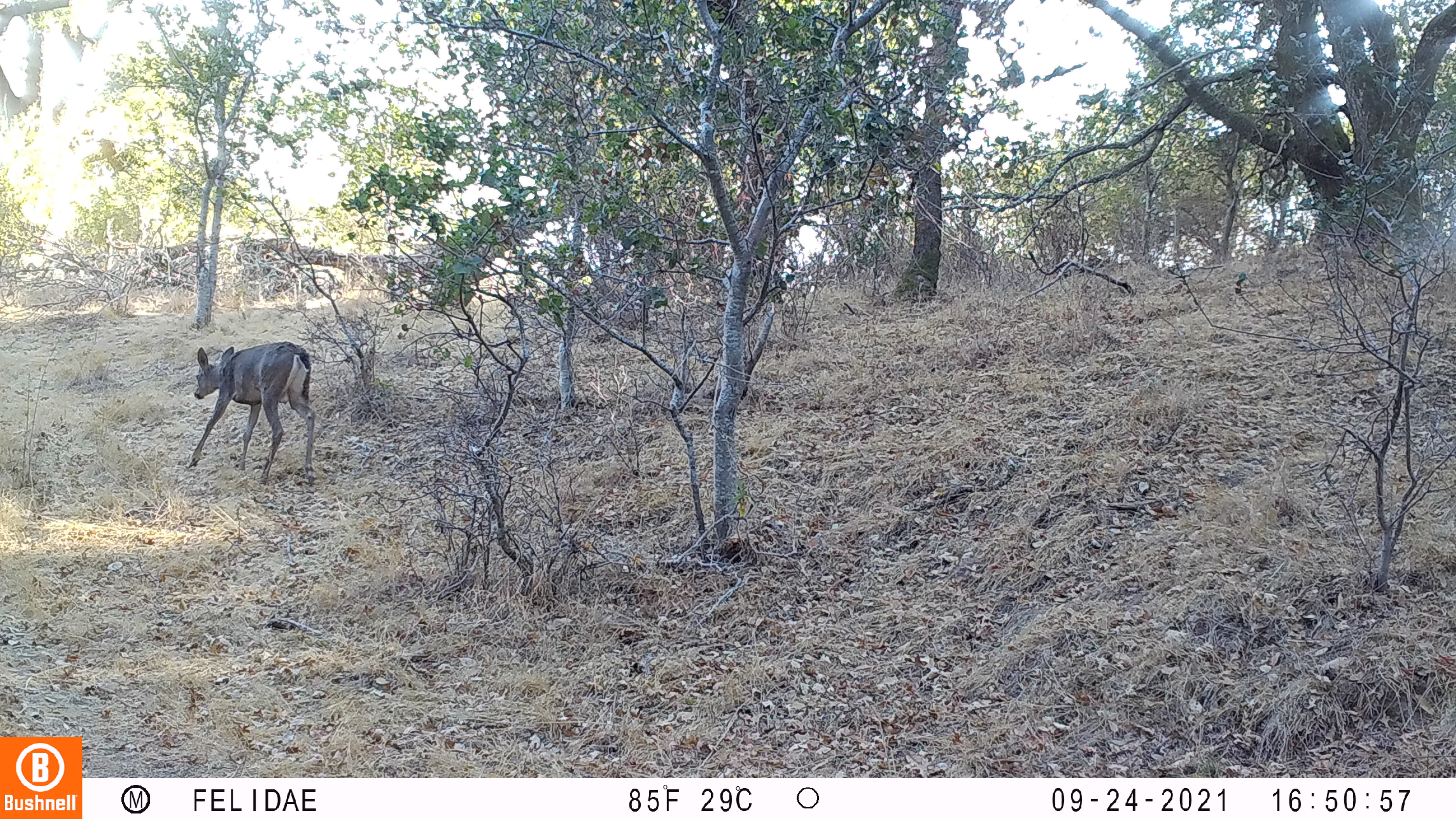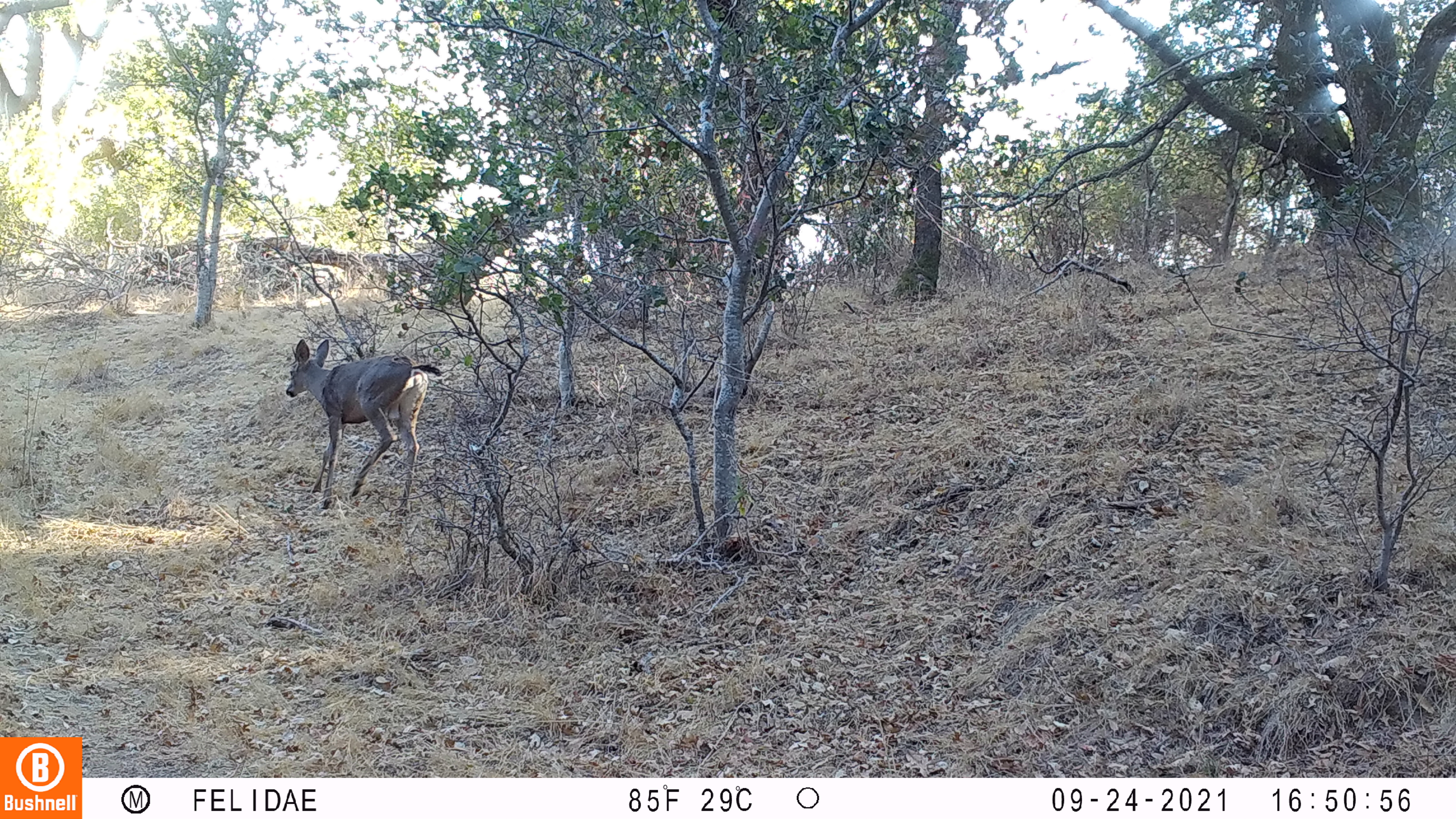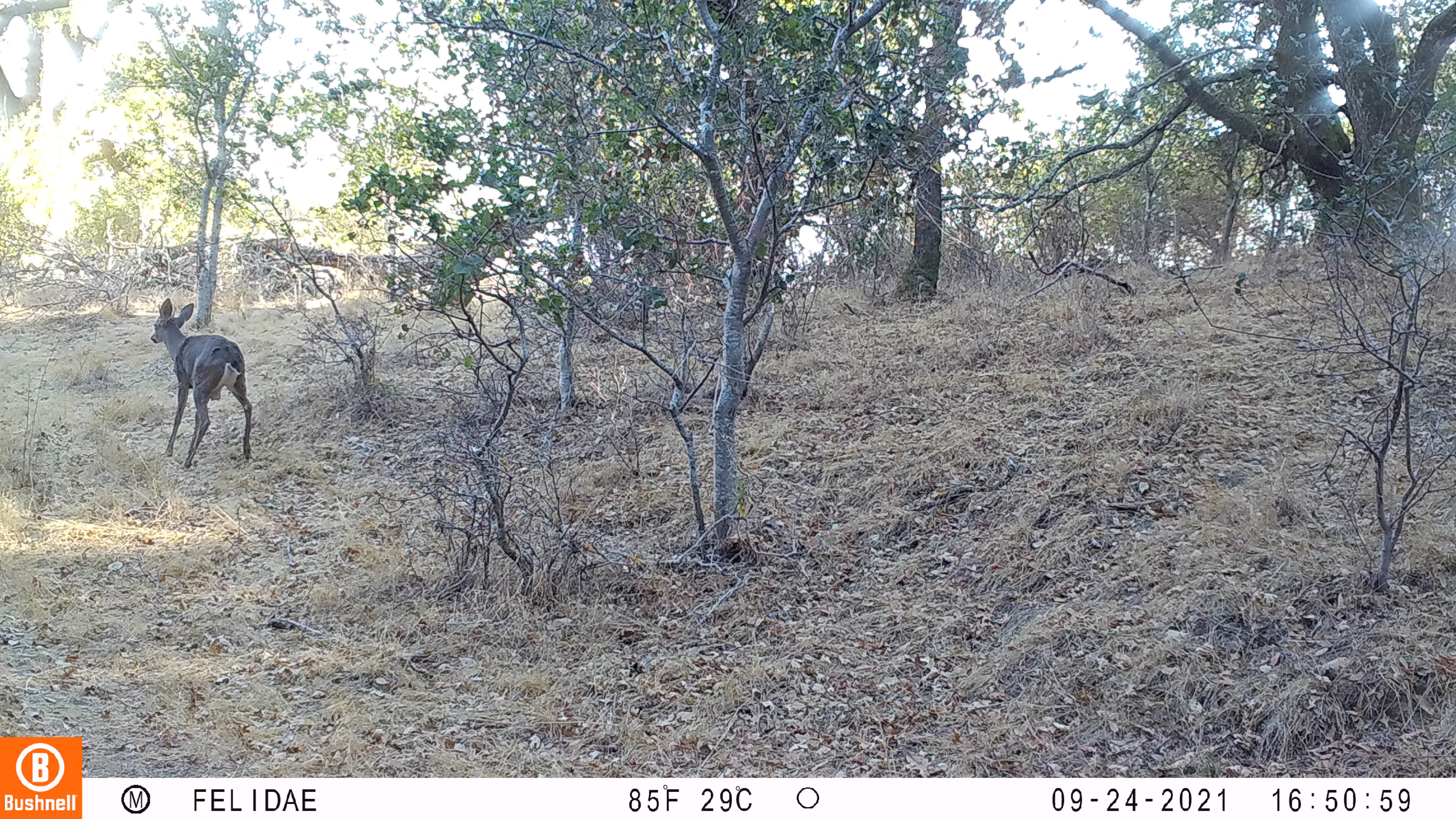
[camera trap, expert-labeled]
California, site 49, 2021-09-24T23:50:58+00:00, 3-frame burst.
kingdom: Animalia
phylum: Chordata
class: Mammalia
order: Artiodactyla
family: Cervidae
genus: Odocoileus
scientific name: Odocoileus hemionus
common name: mule deer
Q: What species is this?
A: Mule deer (Odocoileus hemionus).